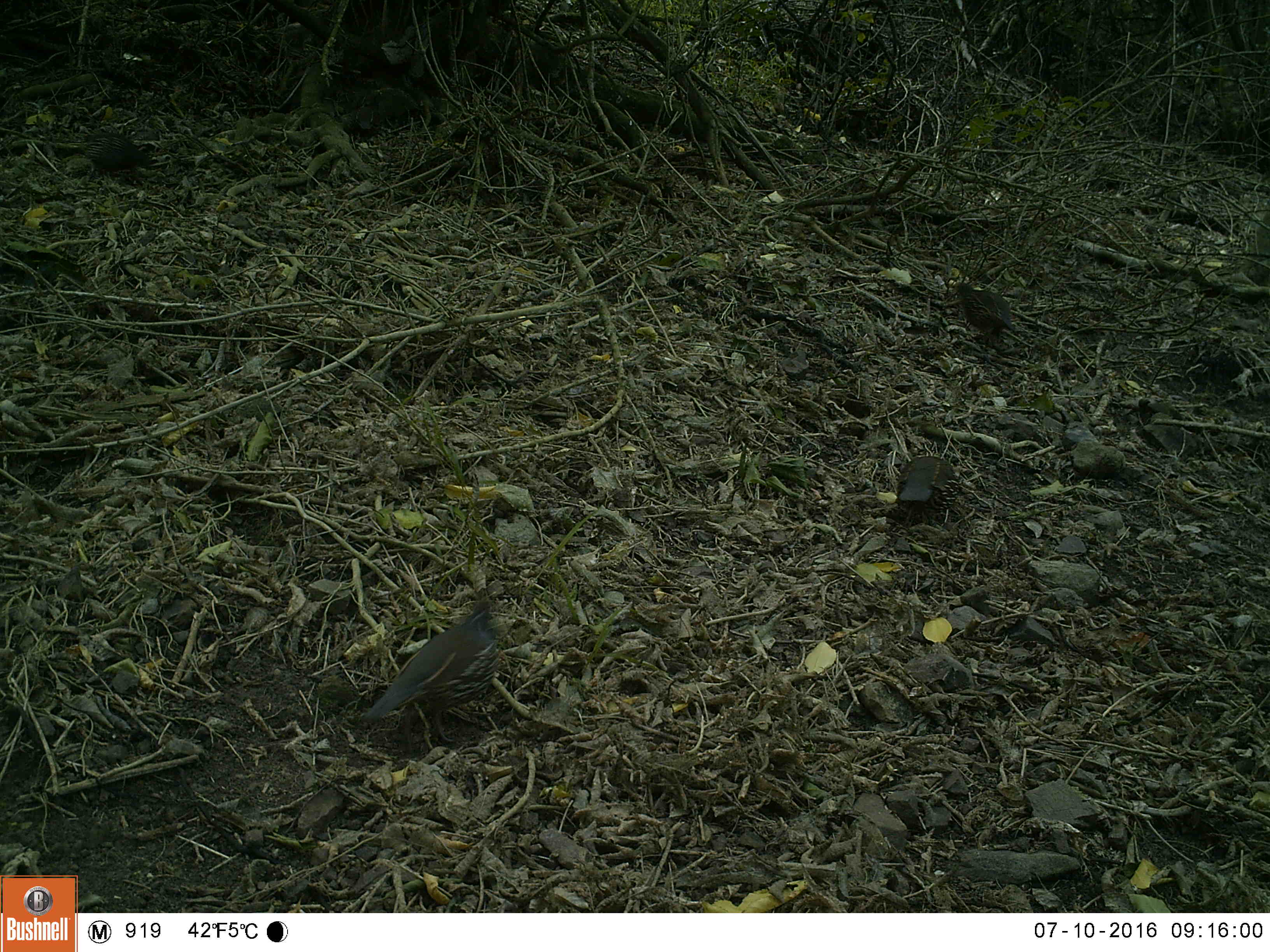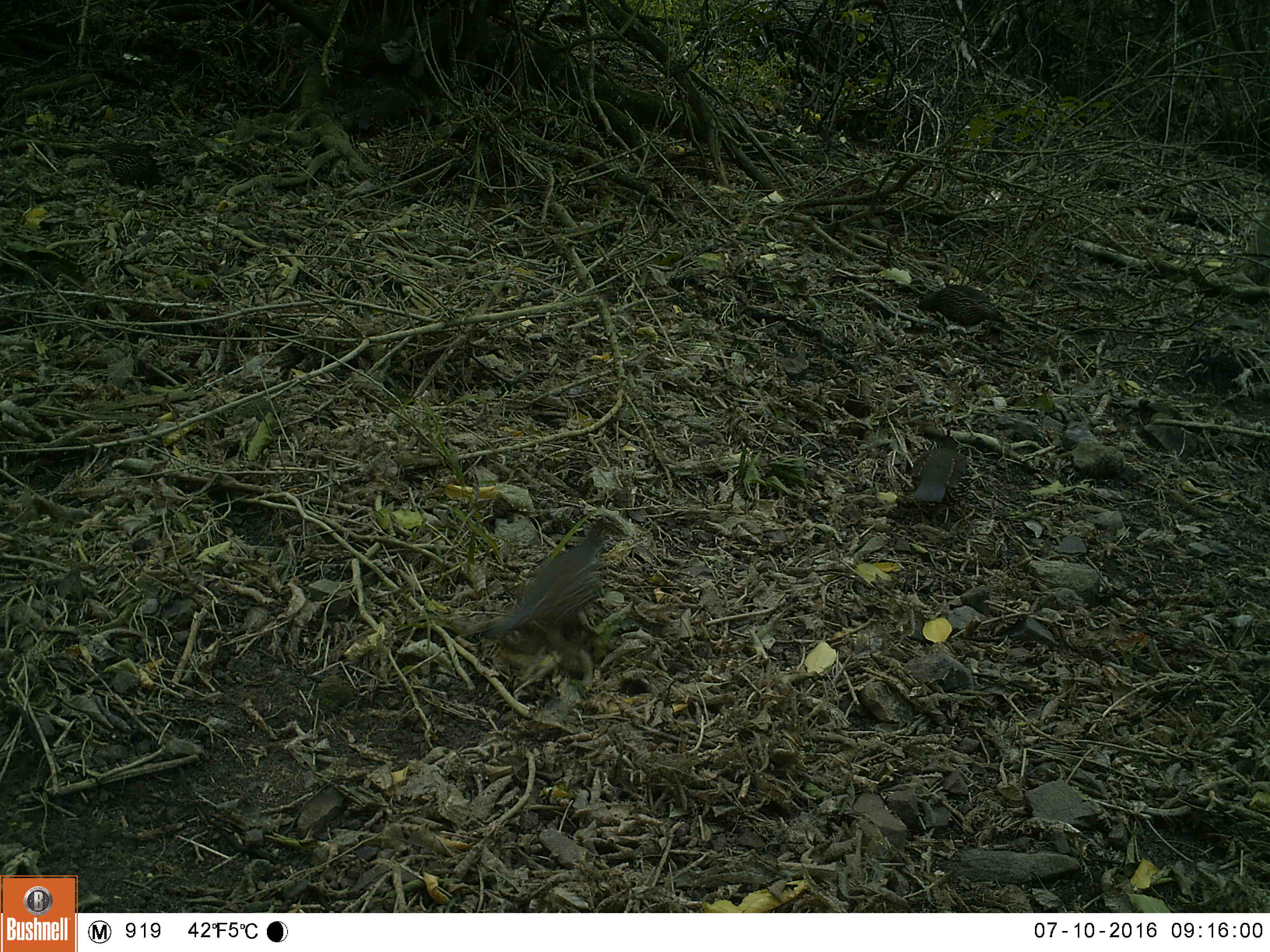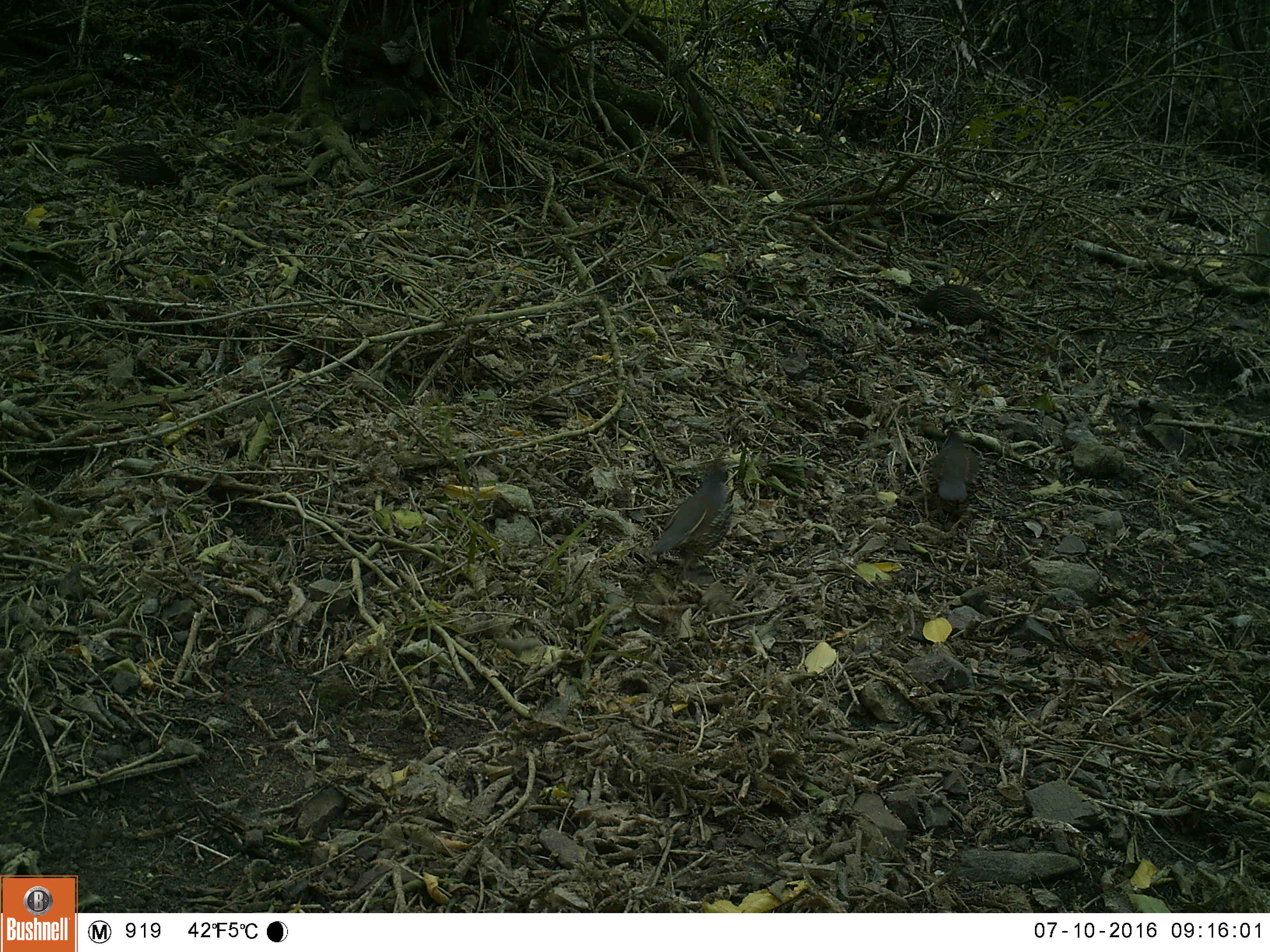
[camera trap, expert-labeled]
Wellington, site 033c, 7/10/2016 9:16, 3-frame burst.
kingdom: Animalia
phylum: Chordata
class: Aves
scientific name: Aves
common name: bird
Bird (Aves).